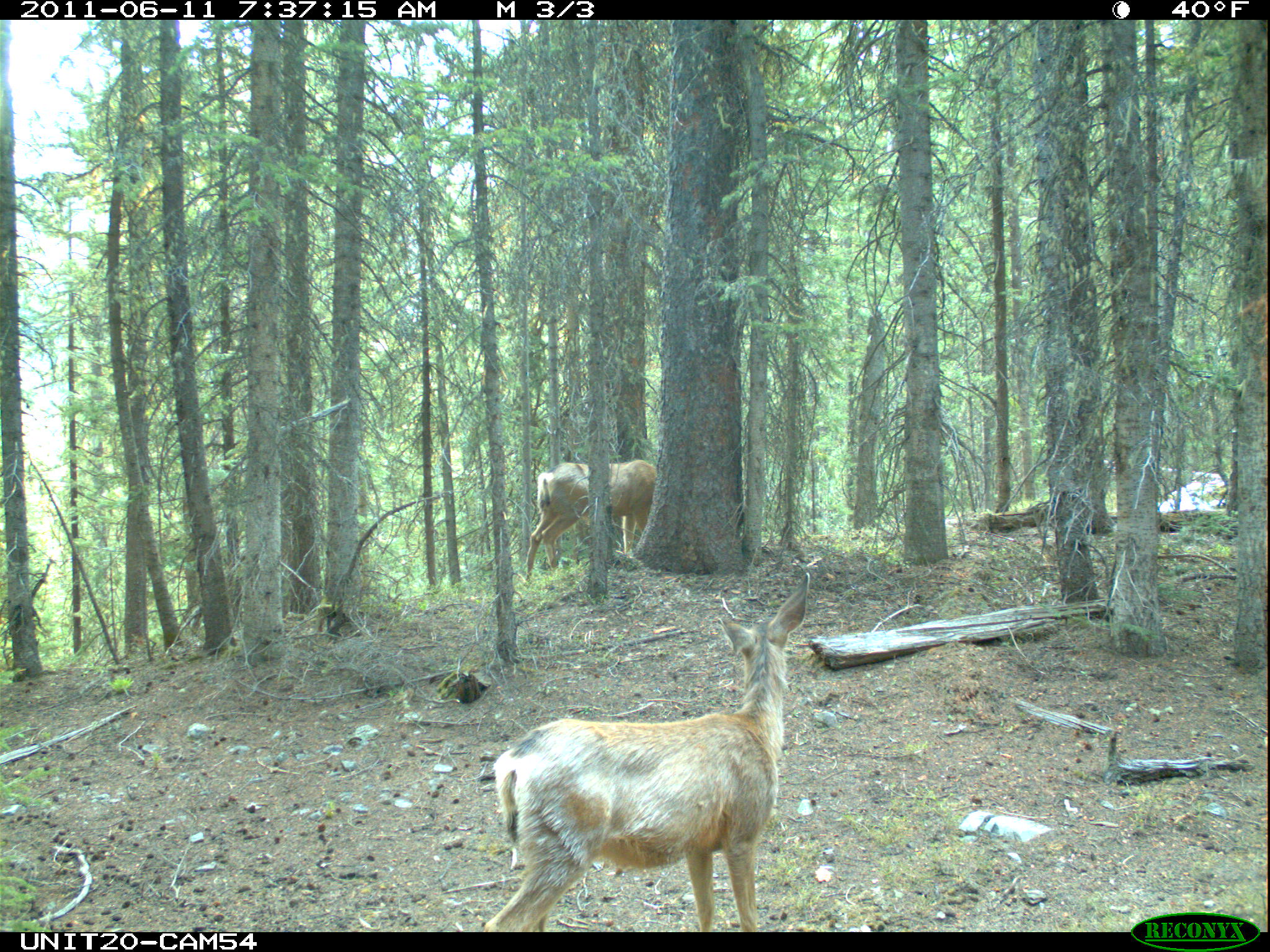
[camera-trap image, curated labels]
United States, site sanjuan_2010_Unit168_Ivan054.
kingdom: Animalia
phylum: Chordata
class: Mammalia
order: Artiodactyla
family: Cervidae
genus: Odocoileus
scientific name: Odocoileus hemionus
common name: mule deer